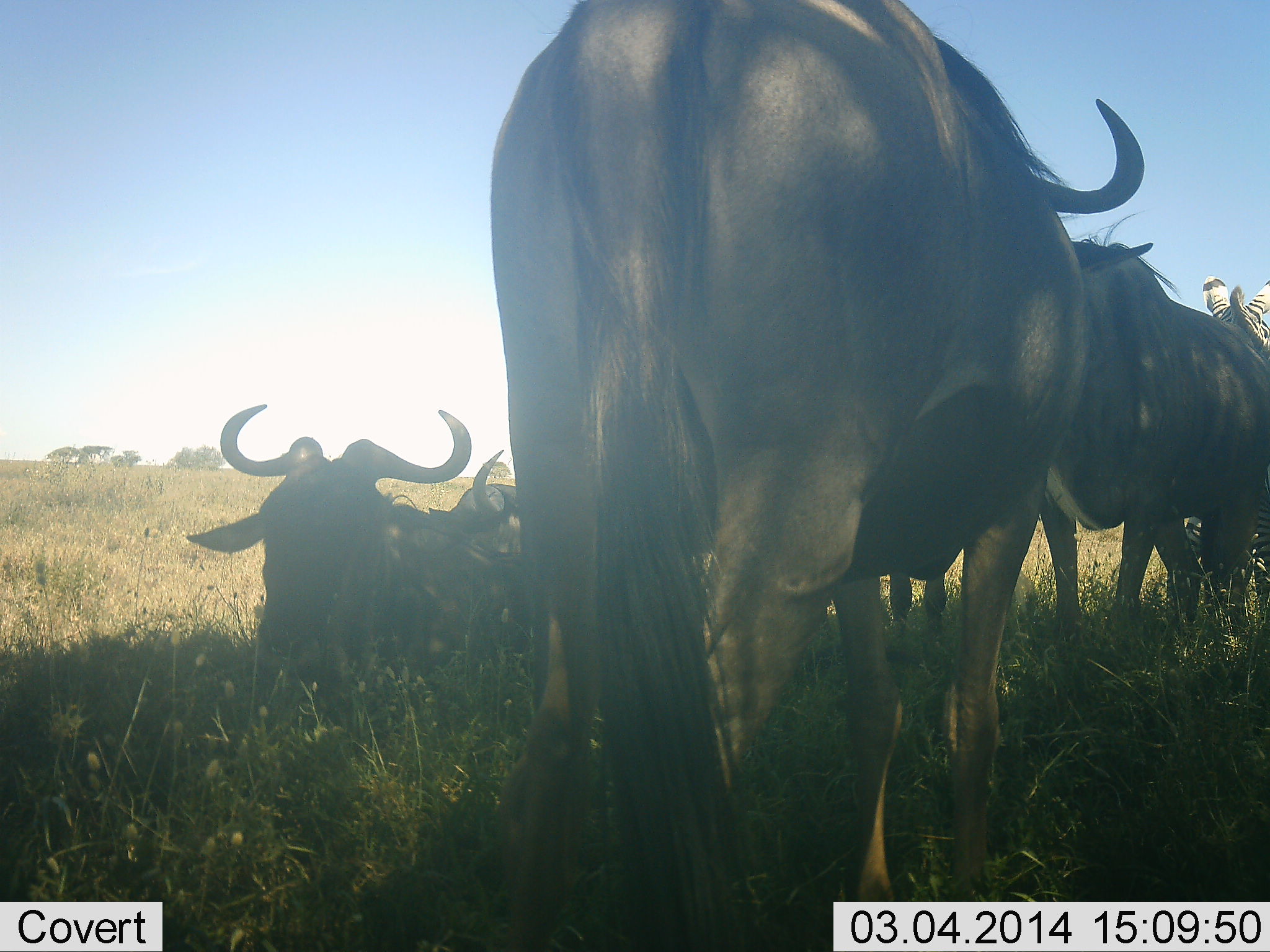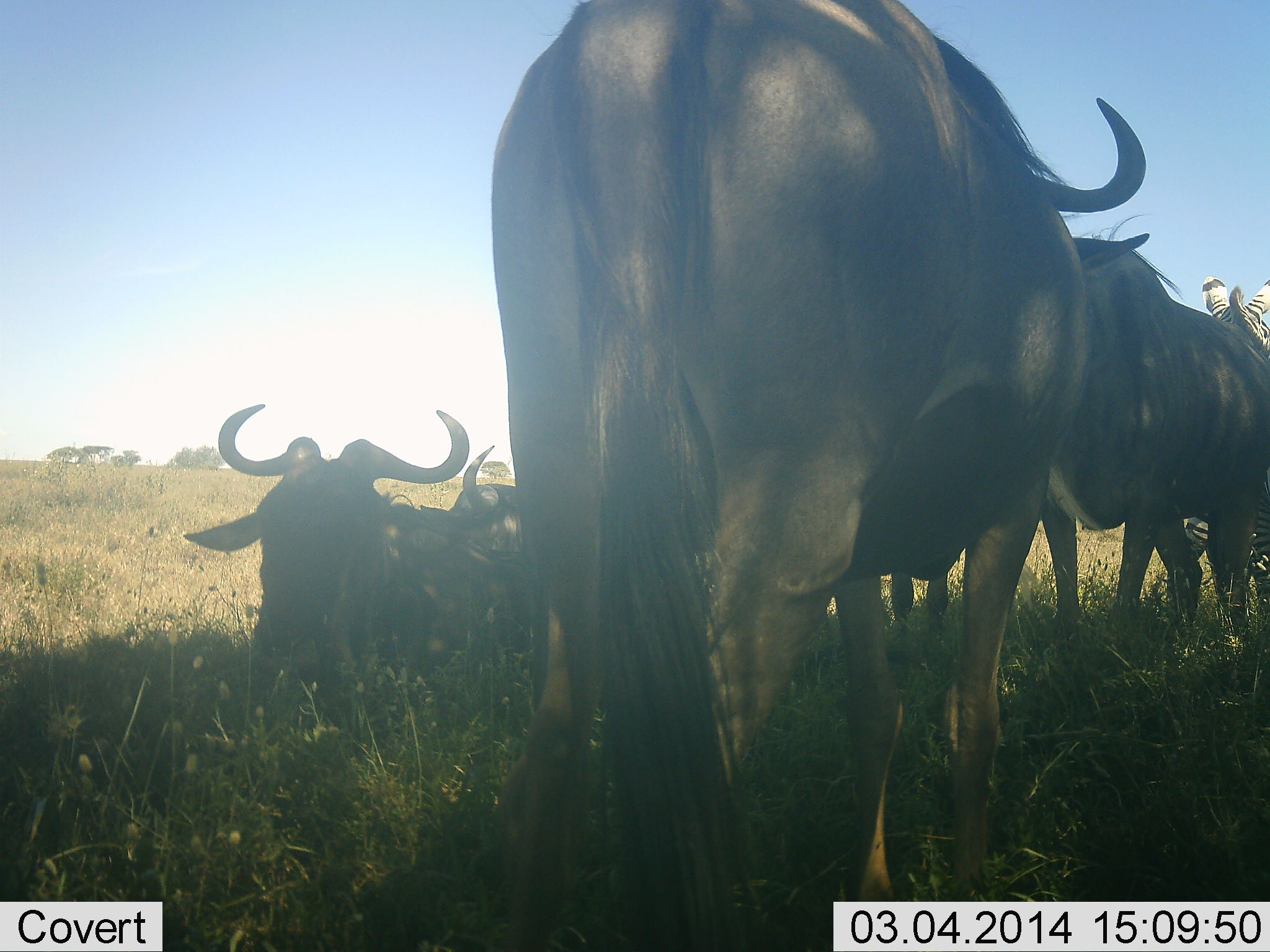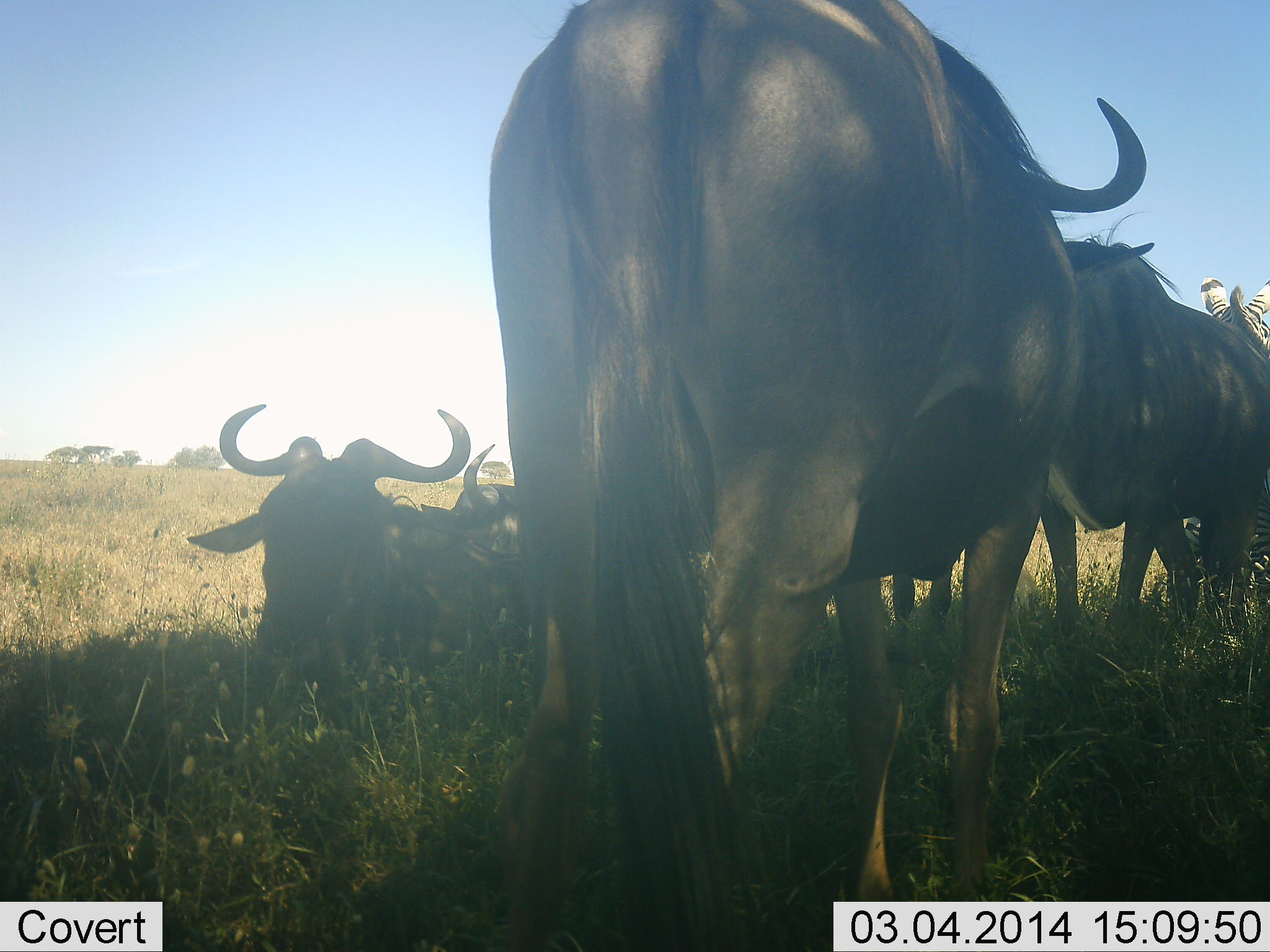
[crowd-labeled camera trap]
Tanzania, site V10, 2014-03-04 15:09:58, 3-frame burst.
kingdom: Animalia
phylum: Chordata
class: Mammalia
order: Artiodactyla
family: Bovidae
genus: Connochaetes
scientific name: Connochaetes taurinus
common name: blue wildebeest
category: wildebeest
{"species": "wildebeest (blue wildebeest) (Connochaetes taurinus)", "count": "4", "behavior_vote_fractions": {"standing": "89%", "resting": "100%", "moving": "6%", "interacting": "0%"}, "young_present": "0%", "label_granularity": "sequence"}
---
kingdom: Animalia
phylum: Chordata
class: Mammalia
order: Perissodactyla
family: Equidae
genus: Equus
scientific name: Equus quagga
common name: plains zebra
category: zebra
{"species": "zebra (plains zebra) (Equus quagga)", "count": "1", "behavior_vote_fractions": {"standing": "100%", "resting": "0%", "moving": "0%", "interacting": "0%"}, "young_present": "0%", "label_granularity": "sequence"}